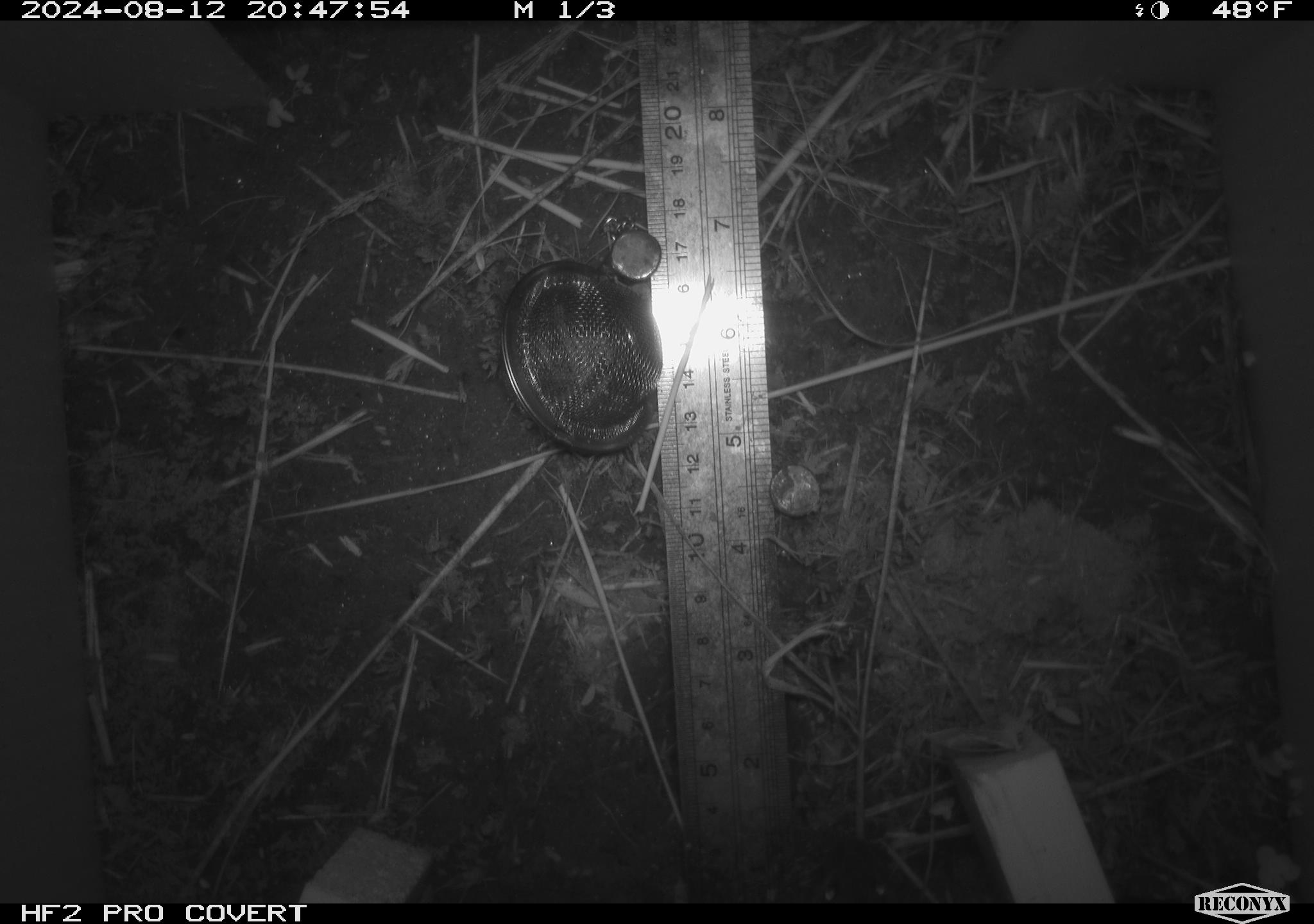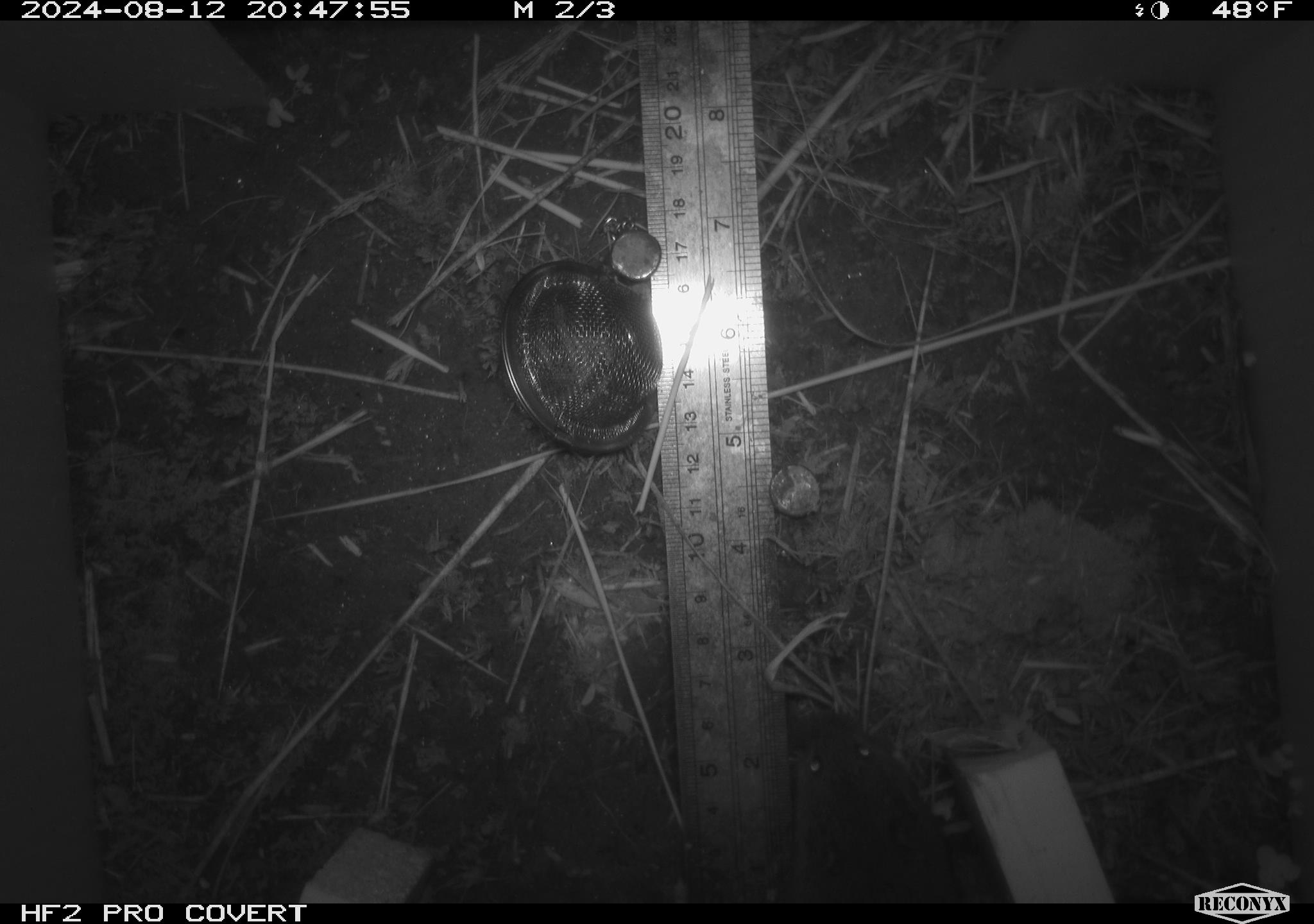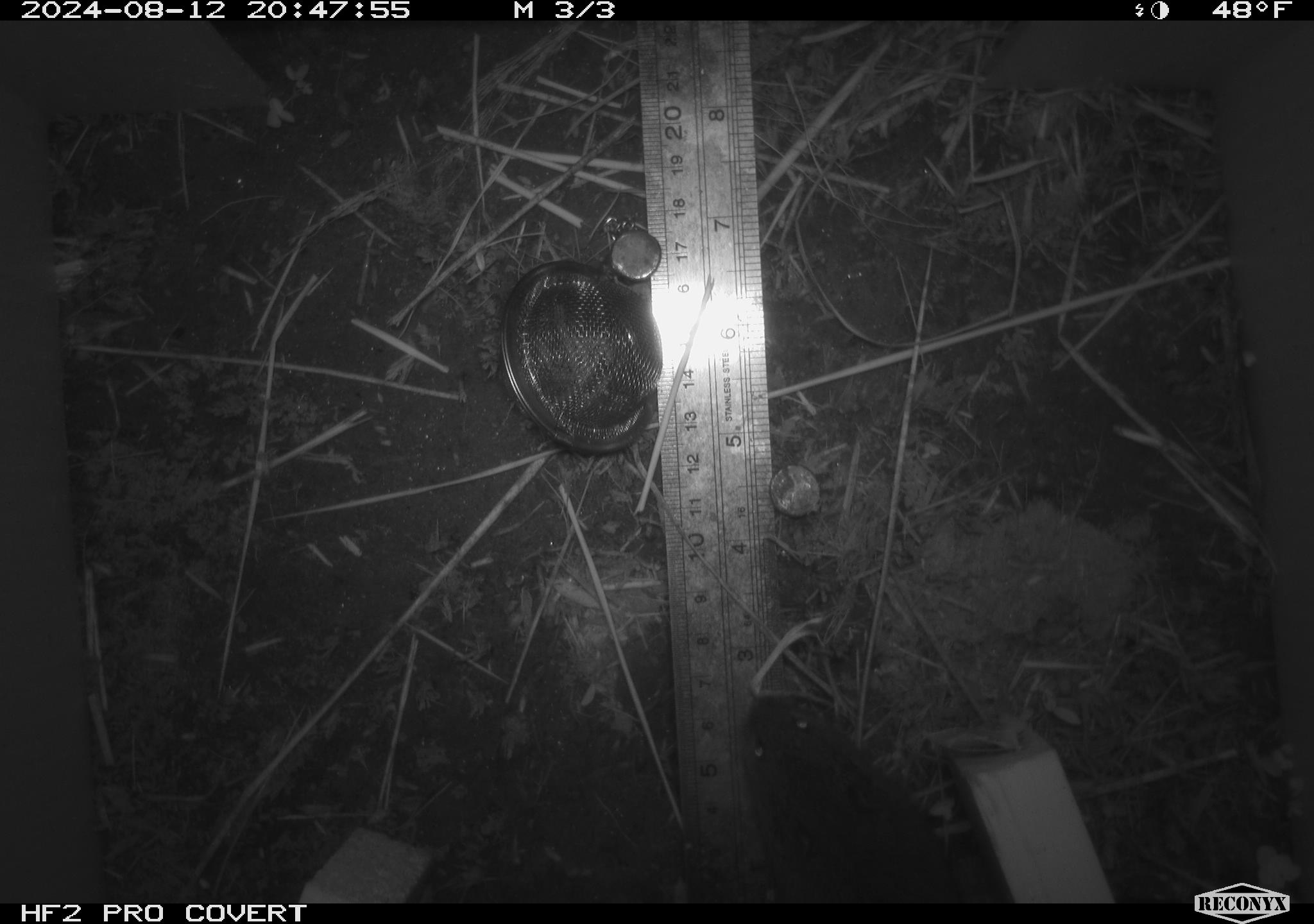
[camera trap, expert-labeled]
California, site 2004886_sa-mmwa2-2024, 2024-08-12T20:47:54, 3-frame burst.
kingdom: Animalia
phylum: Chordata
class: Mammalia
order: Rodentia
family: Cricetidae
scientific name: Arvicolinae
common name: voles, lemmings, and muskrats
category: arvicolinae subfamily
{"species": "arvicolinae subfamily (voles, lemmings, and muskrats) (Arvicolinae)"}